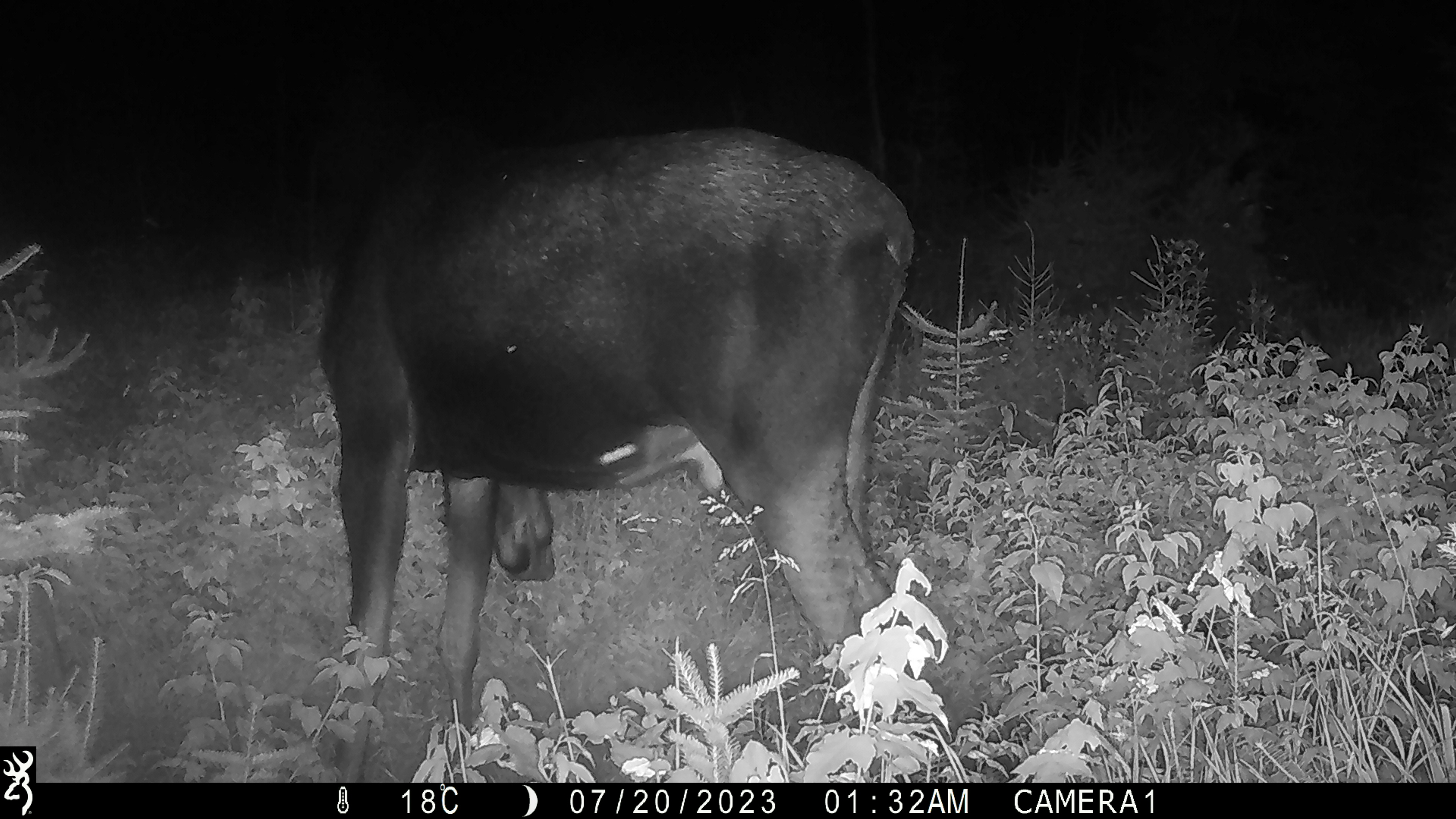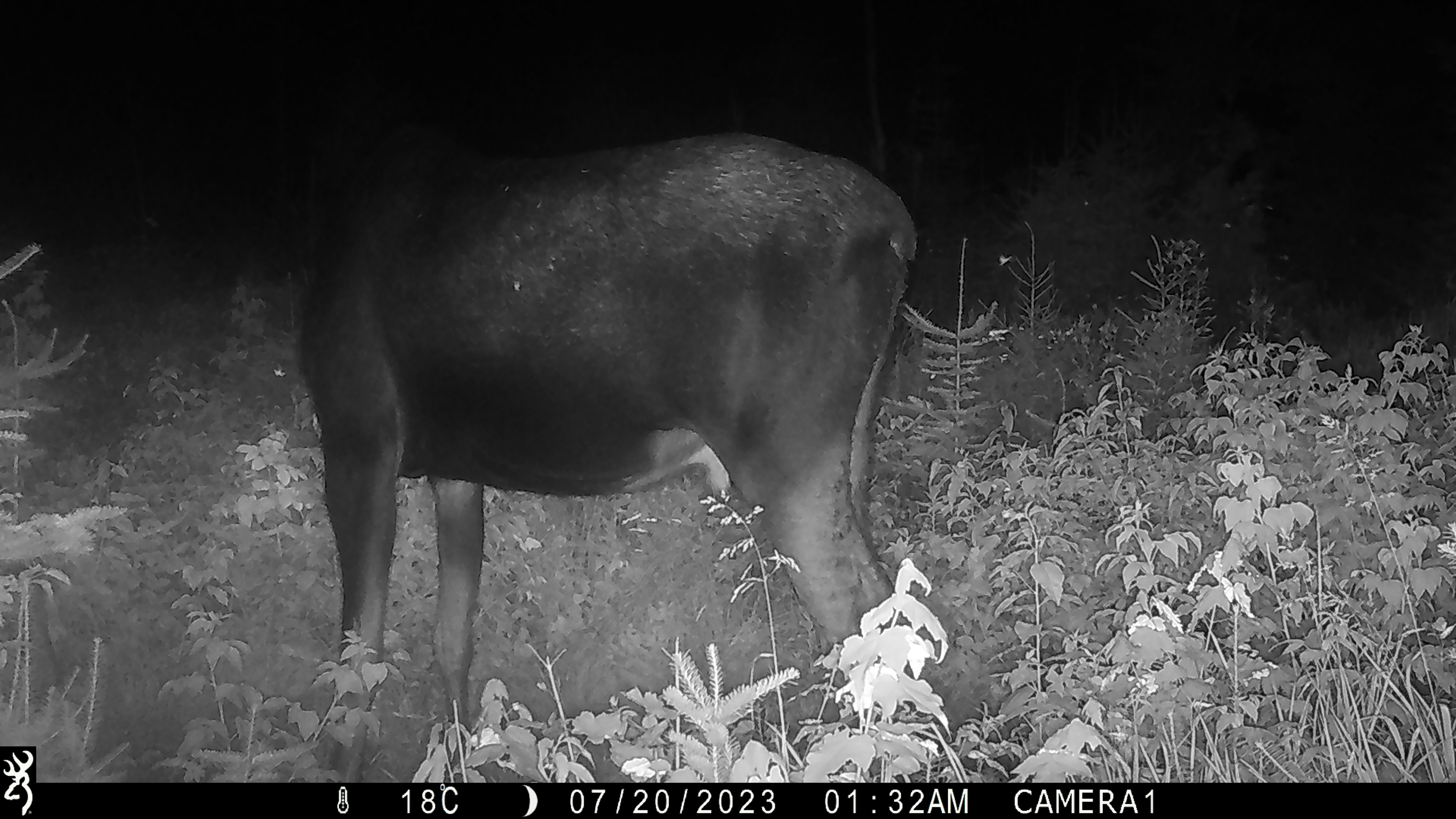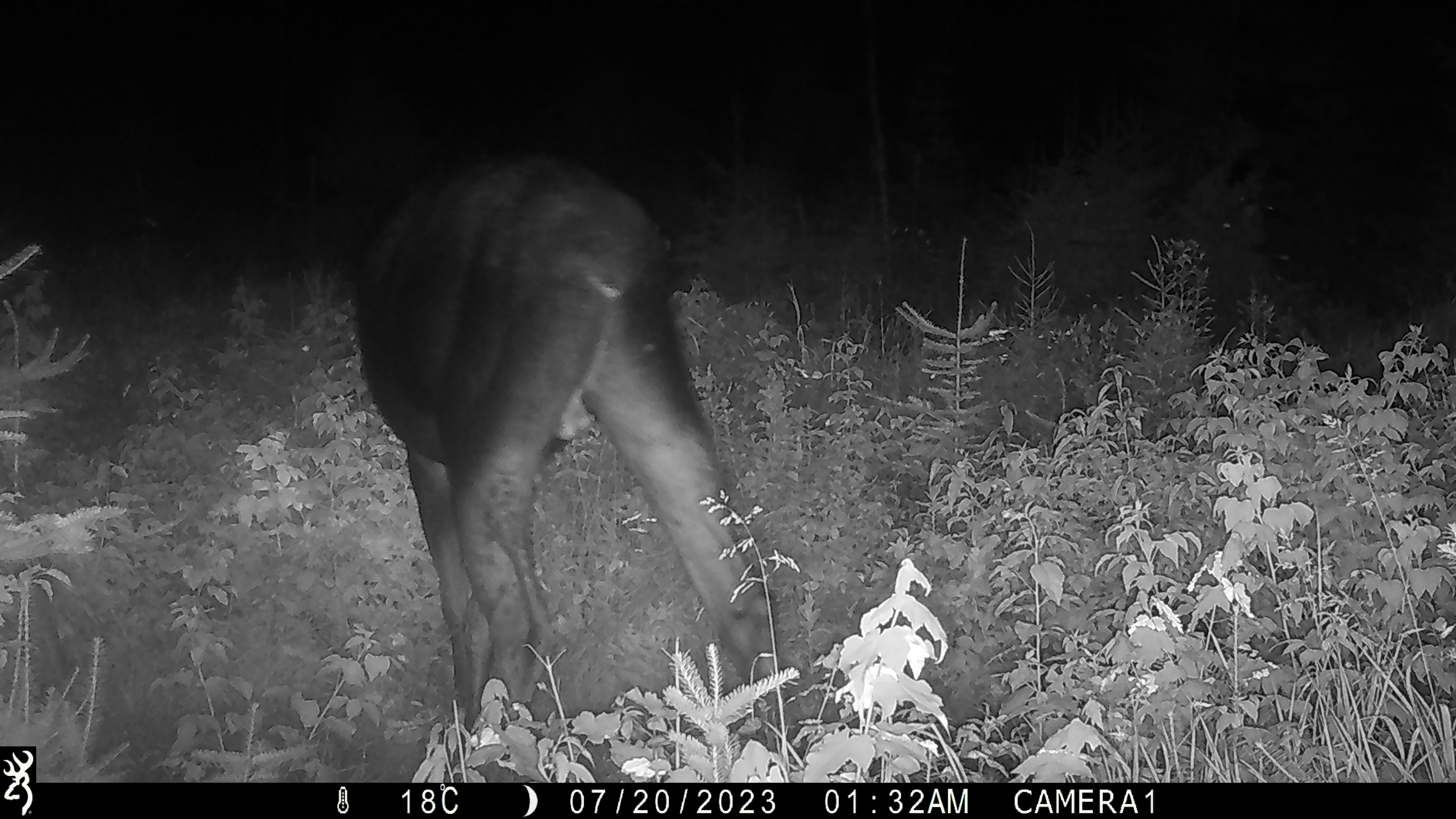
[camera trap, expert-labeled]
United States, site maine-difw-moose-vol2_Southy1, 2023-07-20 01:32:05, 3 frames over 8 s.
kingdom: Animalia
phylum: Chordata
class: Mammalia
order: Artiodactyla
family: Cervidae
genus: Alces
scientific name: Alces alces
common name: moose